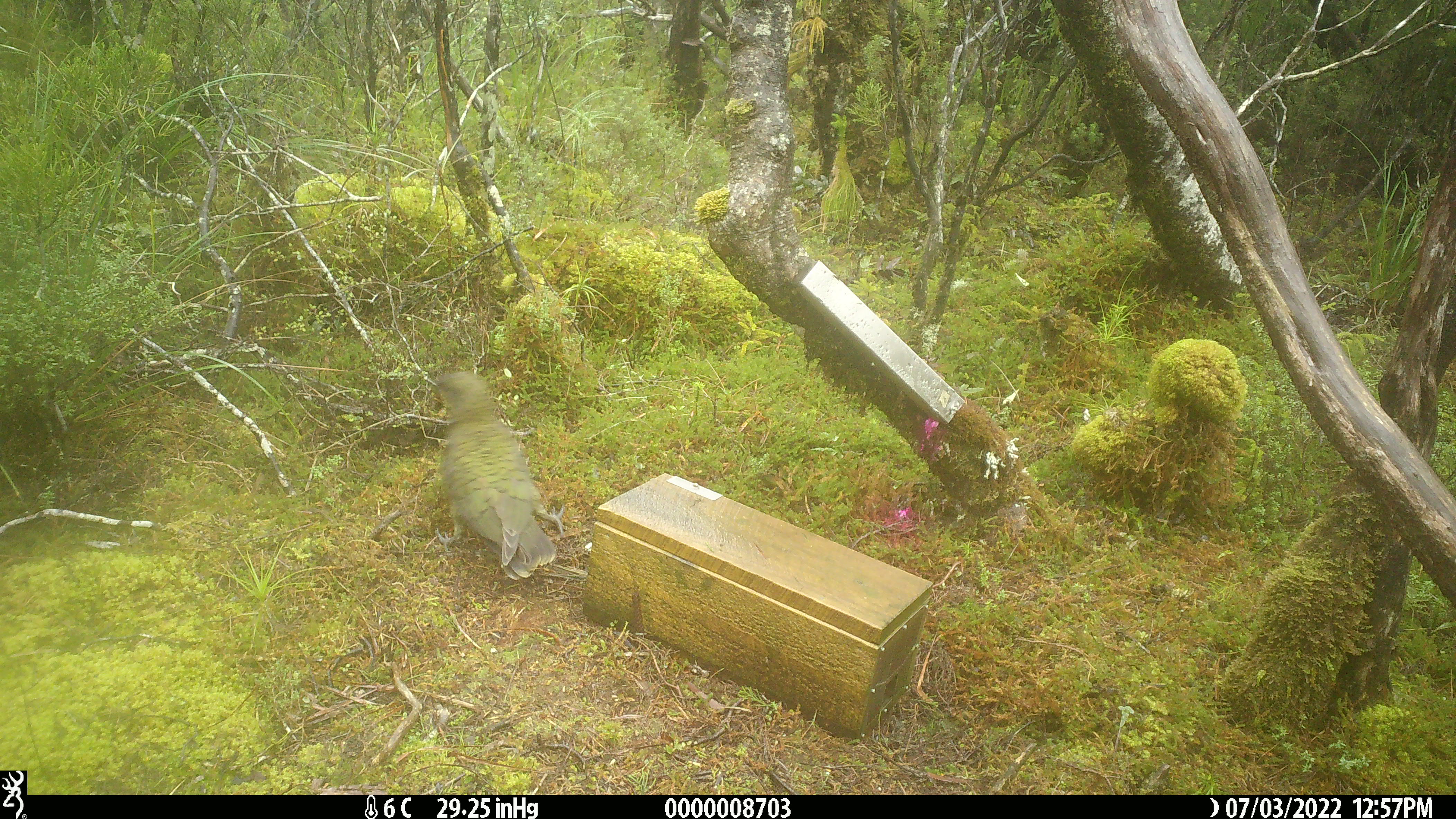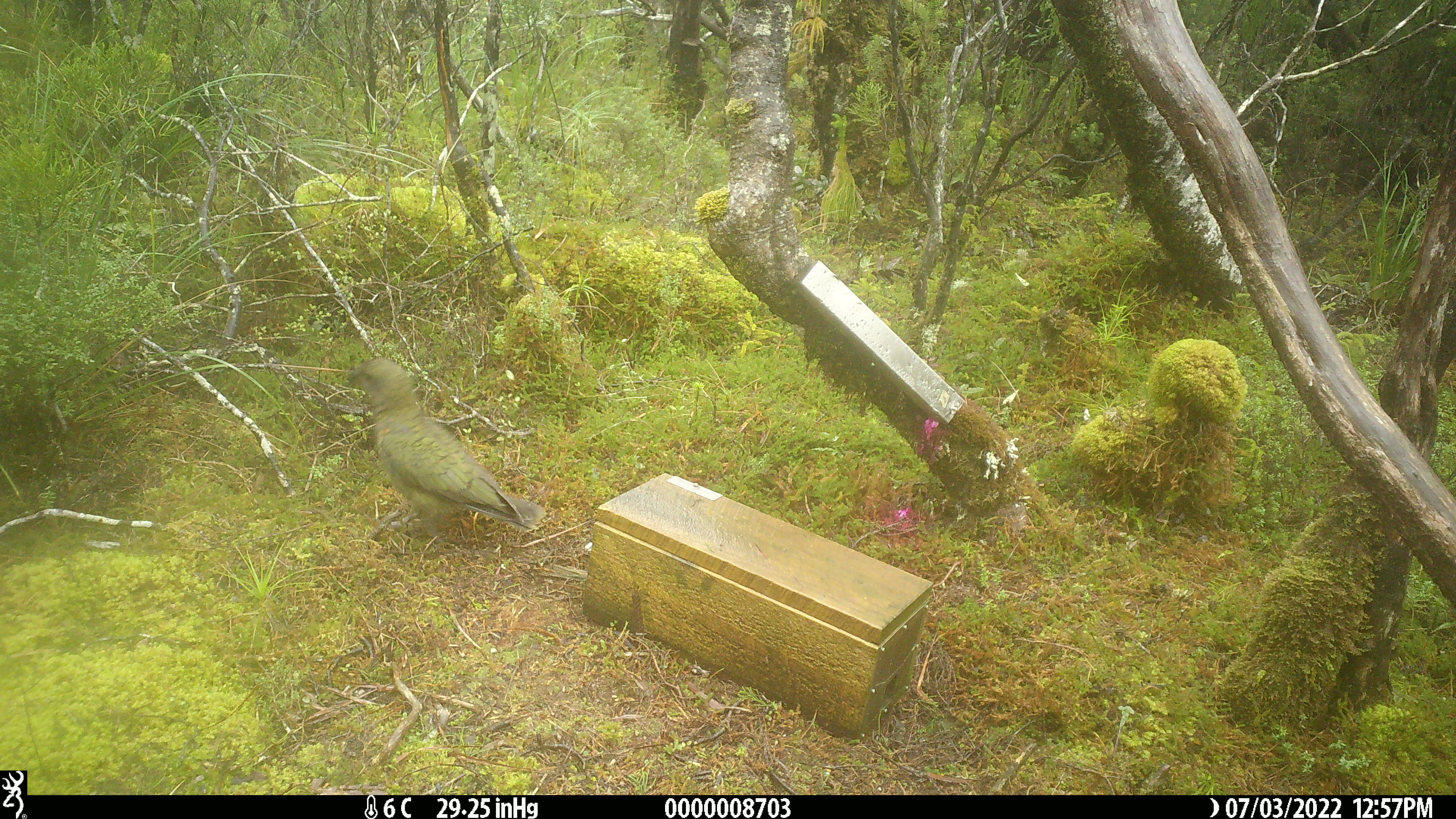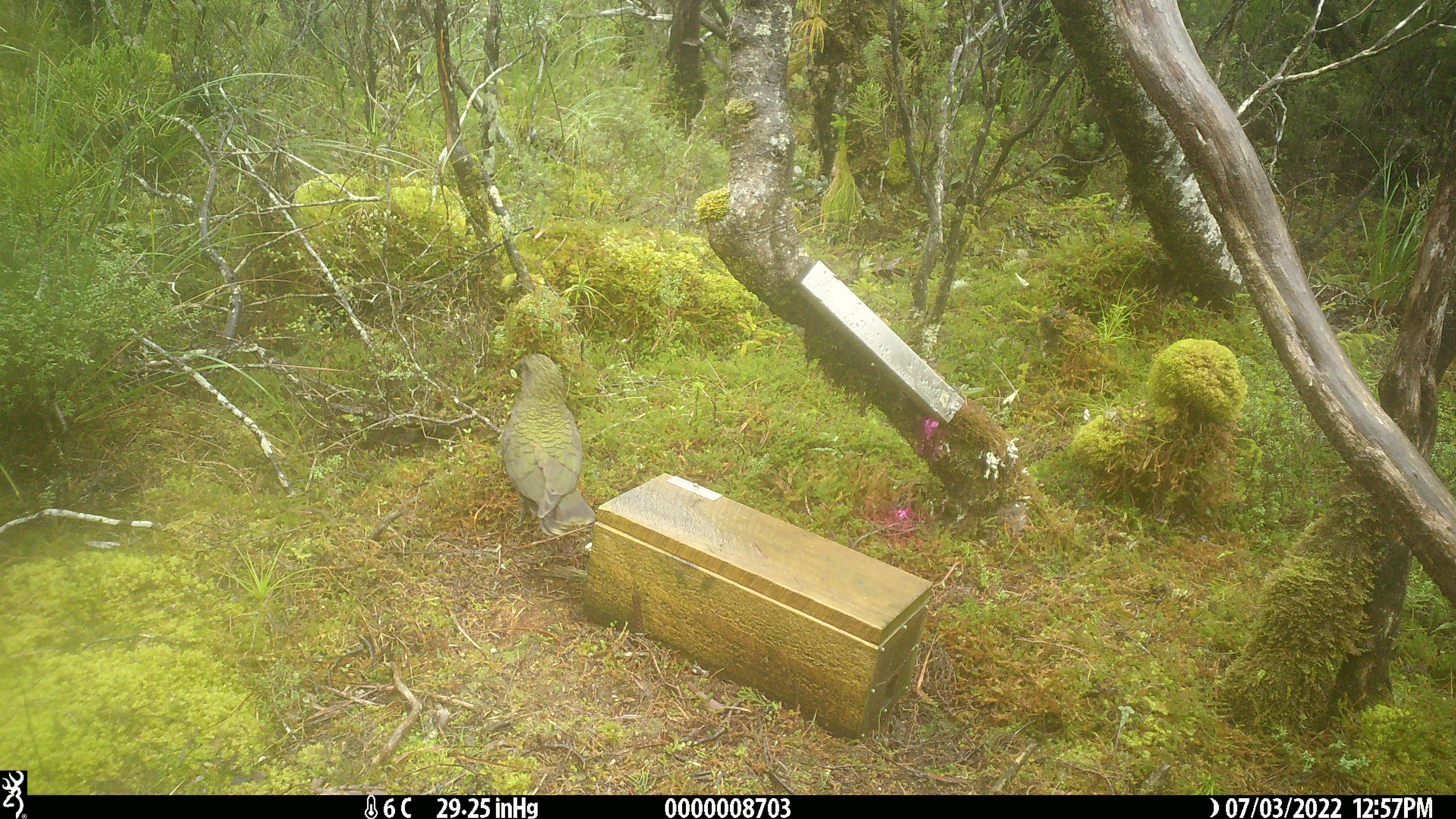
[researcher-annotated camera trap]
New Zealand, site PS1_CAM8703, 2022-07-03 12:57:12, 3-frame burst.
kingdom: Animalia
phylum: Chordata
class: Aves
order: Psittaciformes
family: Strigopidae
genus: Nestor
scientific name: Nestor notabilis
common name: kea